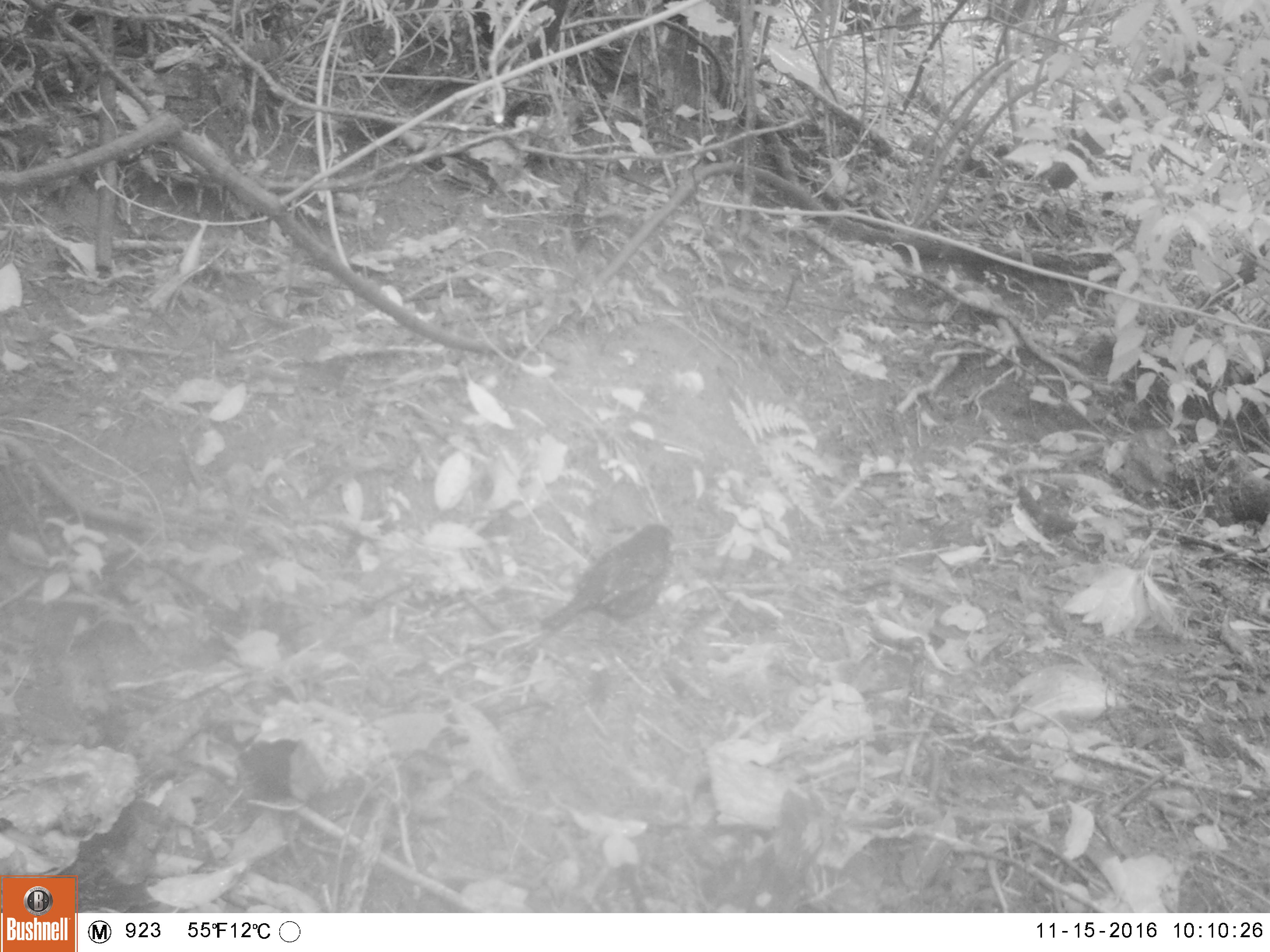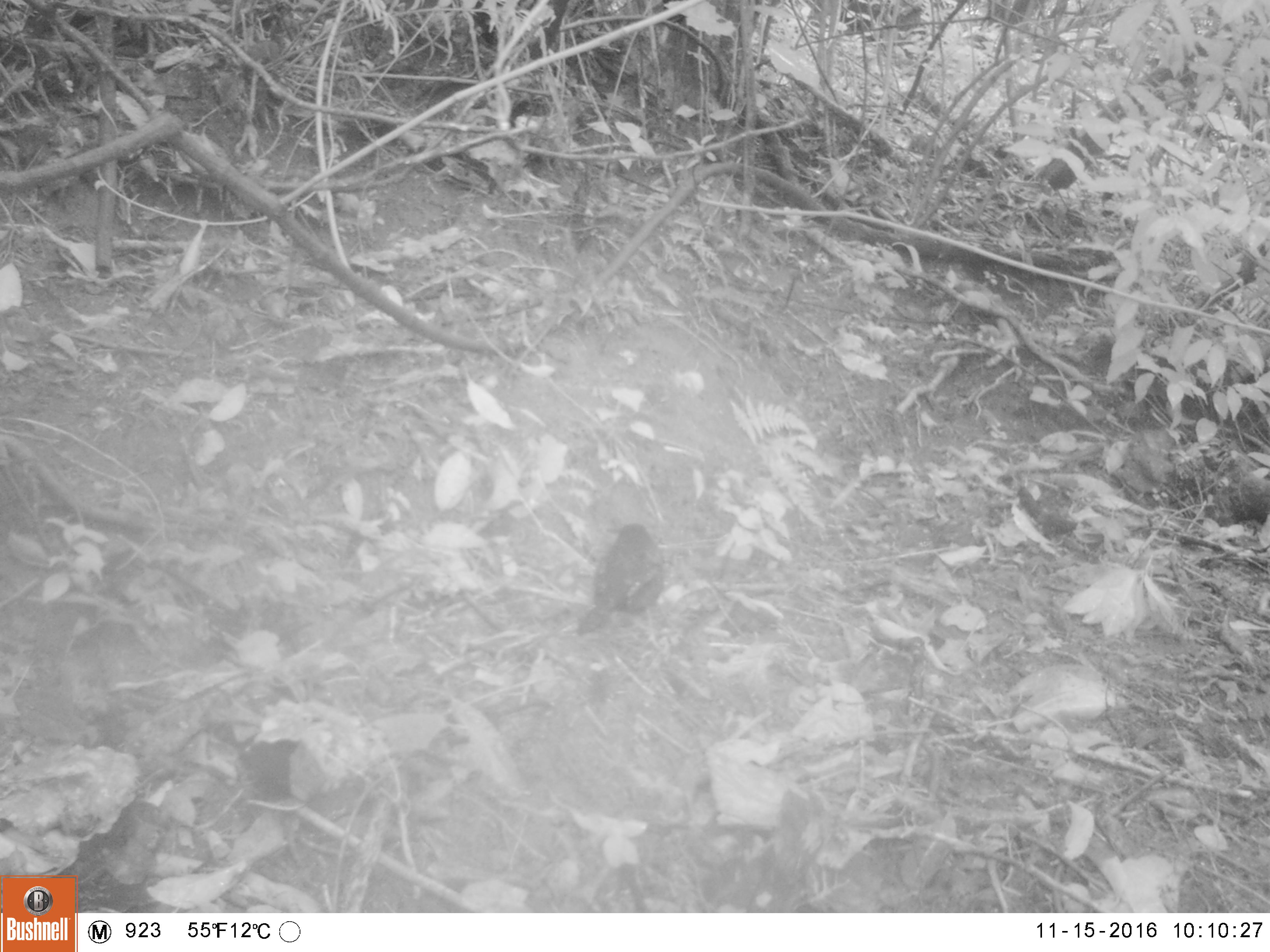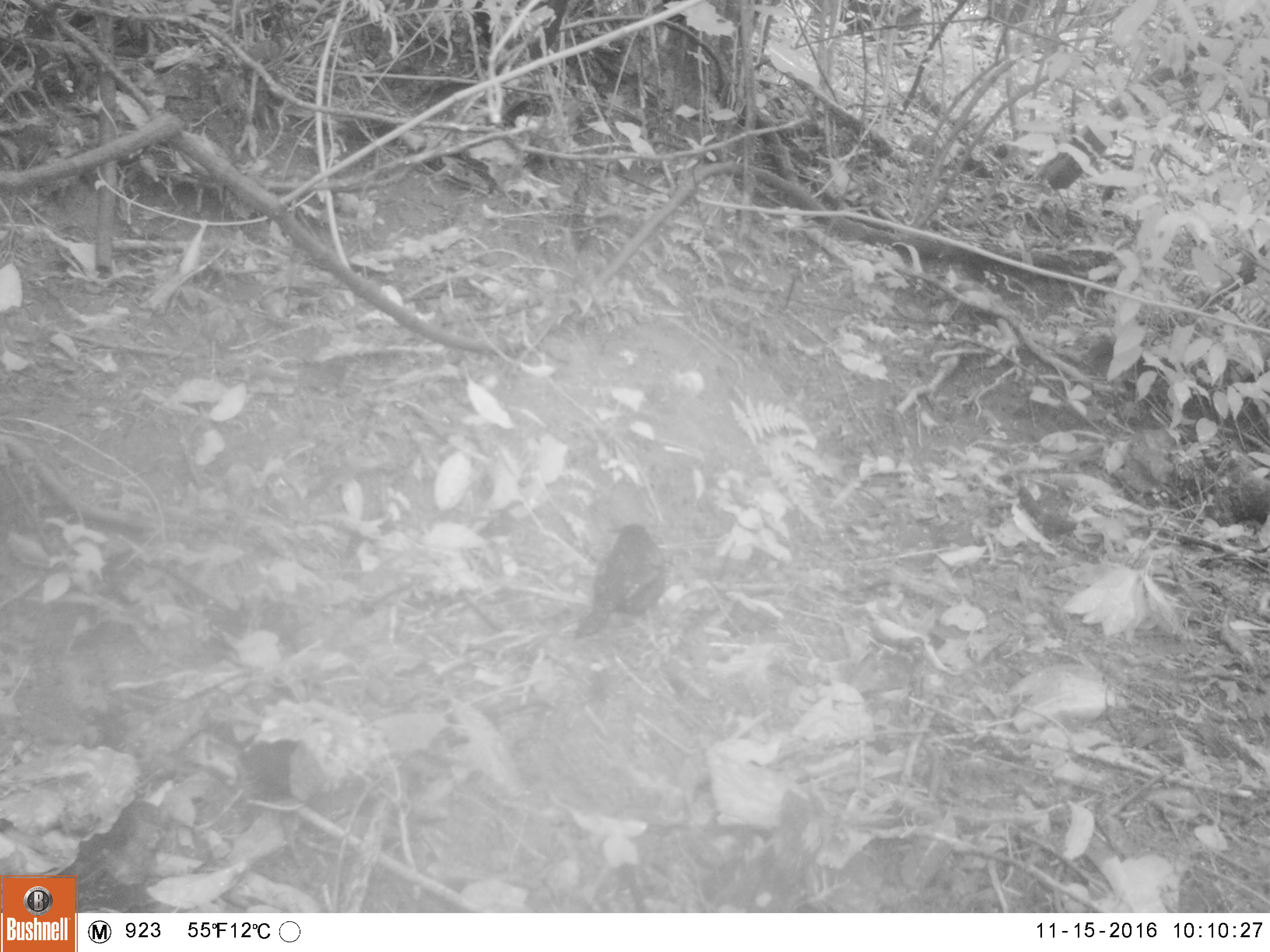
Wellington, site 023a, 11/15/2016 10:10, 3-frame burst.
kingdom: Animalia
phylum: Chordata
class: Aves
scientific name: Aves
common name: bird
Bird (Aves).